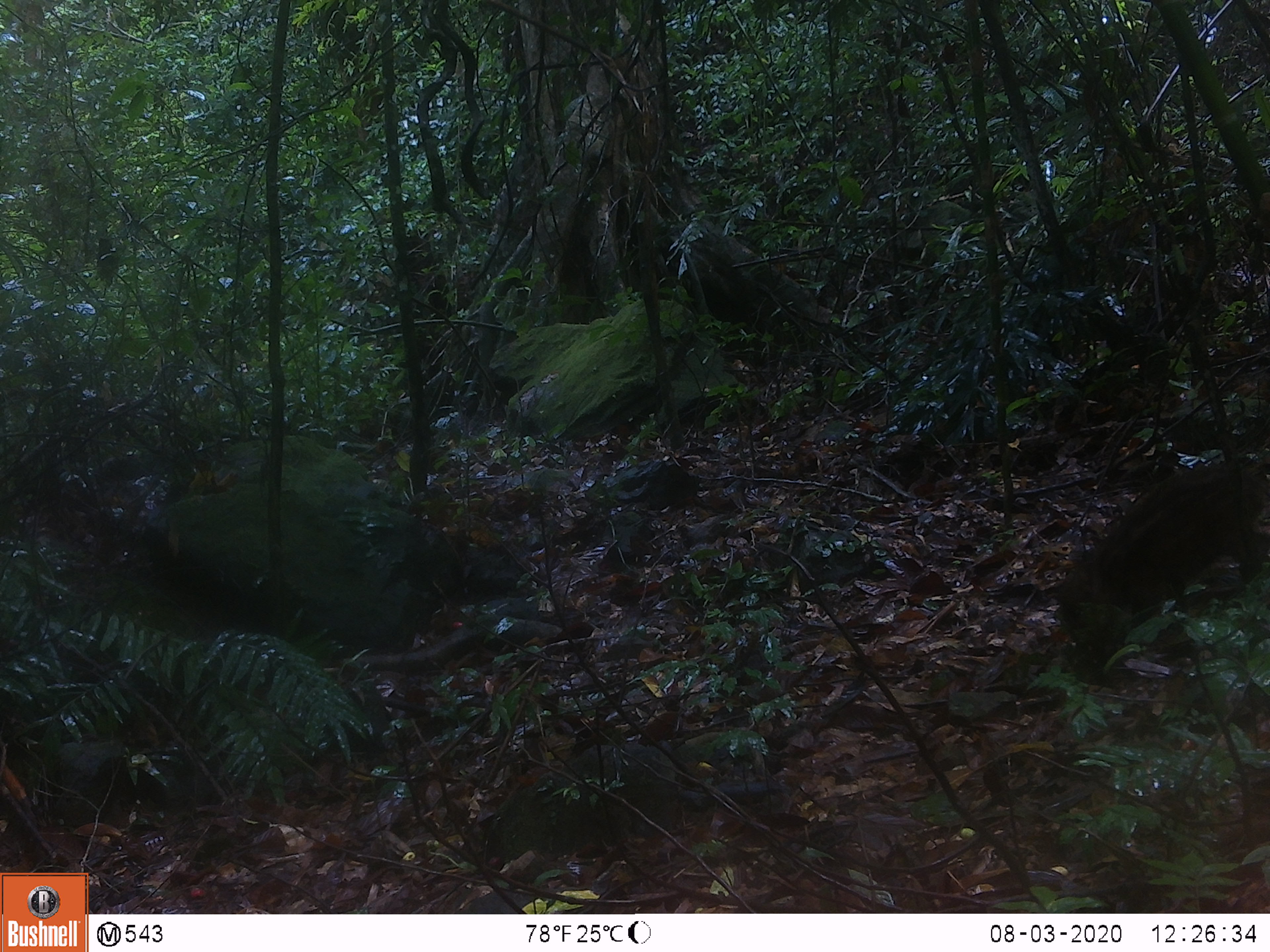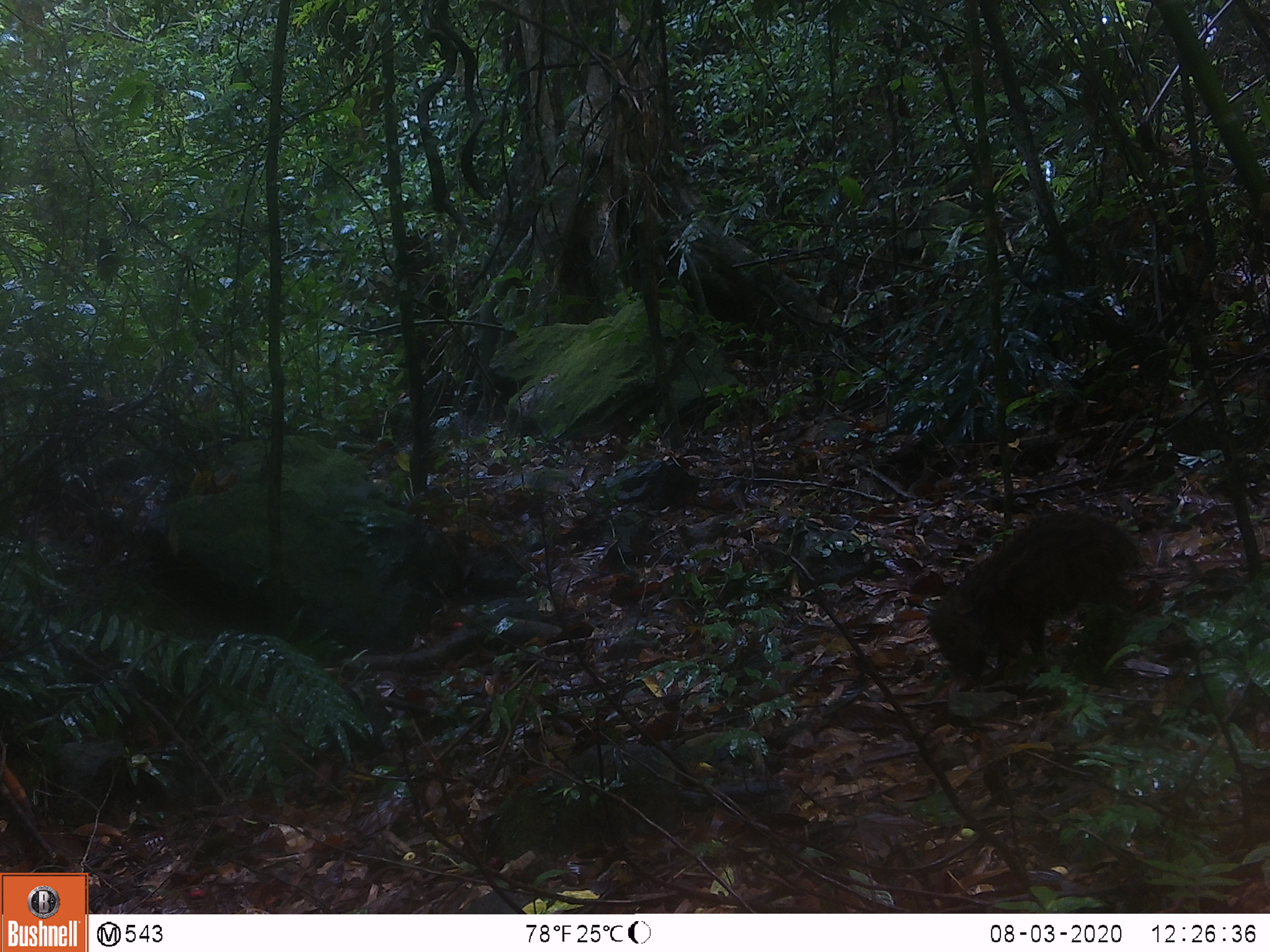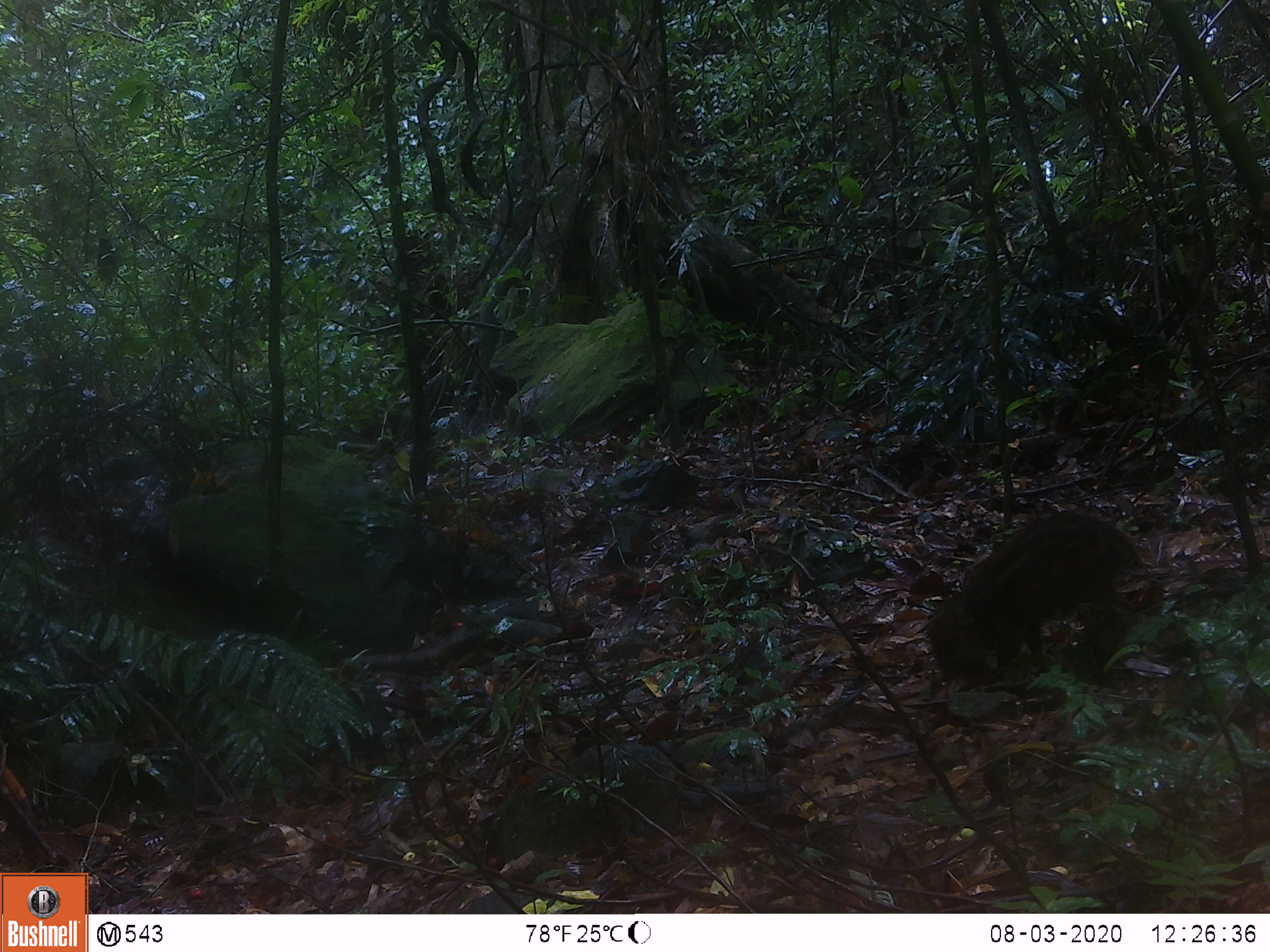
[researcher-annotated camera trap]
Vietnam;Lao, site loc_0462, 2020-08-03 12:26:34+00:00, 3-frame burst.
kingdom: Animalia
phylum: Chordata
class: Mammalia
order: Artiodactyla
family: Suidae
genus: Sus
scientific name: Sus scrofa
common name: eurasian wild pig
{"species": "eurasian wild pig (Sus scrofa)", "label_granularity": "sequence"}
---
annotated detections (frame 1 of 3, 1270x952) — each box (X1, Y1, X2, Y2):
eurasian wild pig: (1051, 459, 1261, 692)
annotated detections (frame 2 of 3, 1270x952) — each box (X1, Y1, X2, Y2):
eurasian wild pig: (927, 506, 1143, 691)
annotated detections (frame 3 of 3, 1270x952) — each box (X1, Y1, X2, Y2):
eurasian wild pig: (927, 506, 1143, 686)